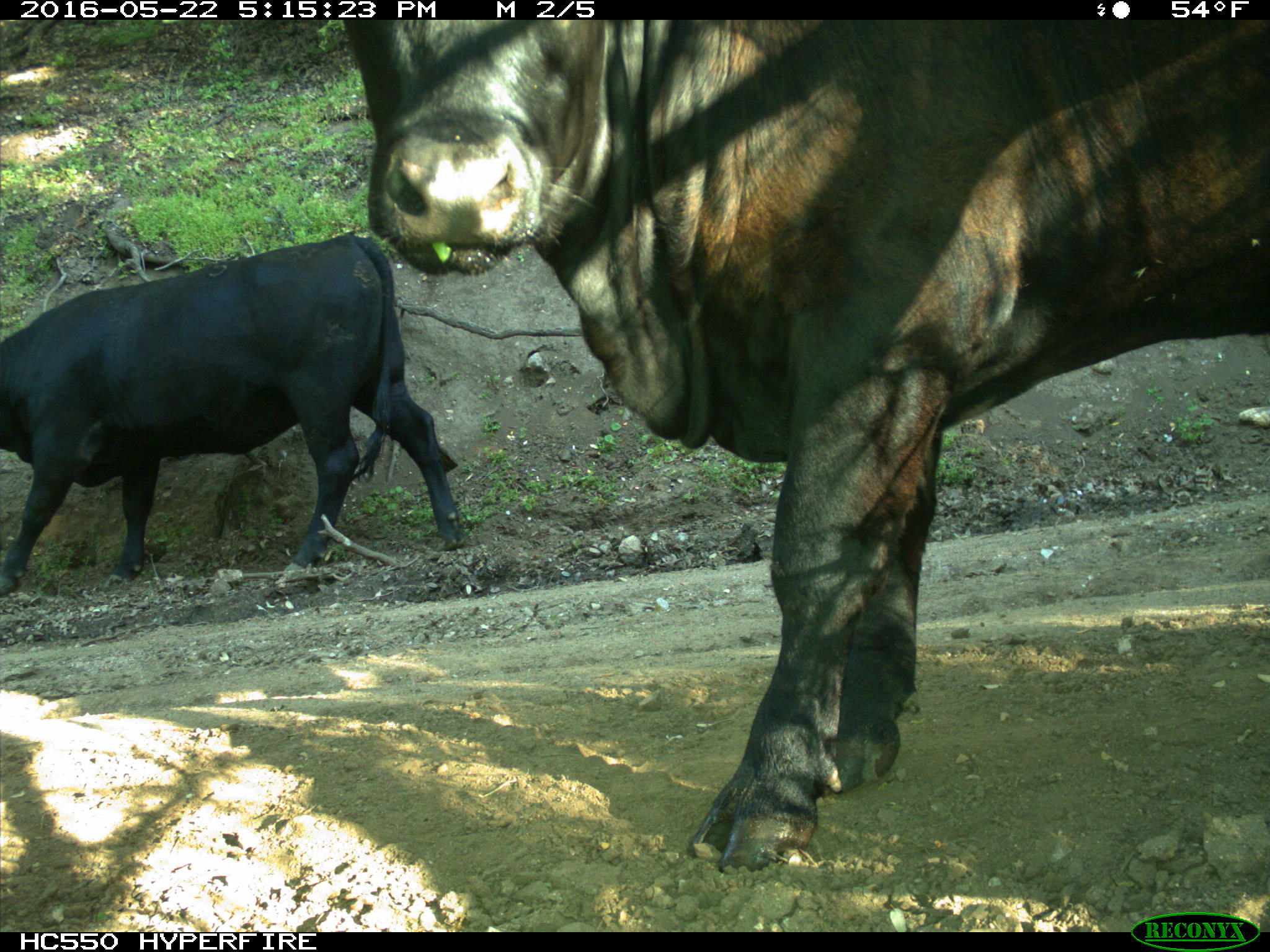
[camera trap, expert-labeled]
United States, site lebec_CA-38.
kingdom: Animalia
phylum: Chordata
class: Mammalia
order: Artiodactyla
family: Bovidae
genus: Bos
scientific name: Bos taurus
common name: domestic cow